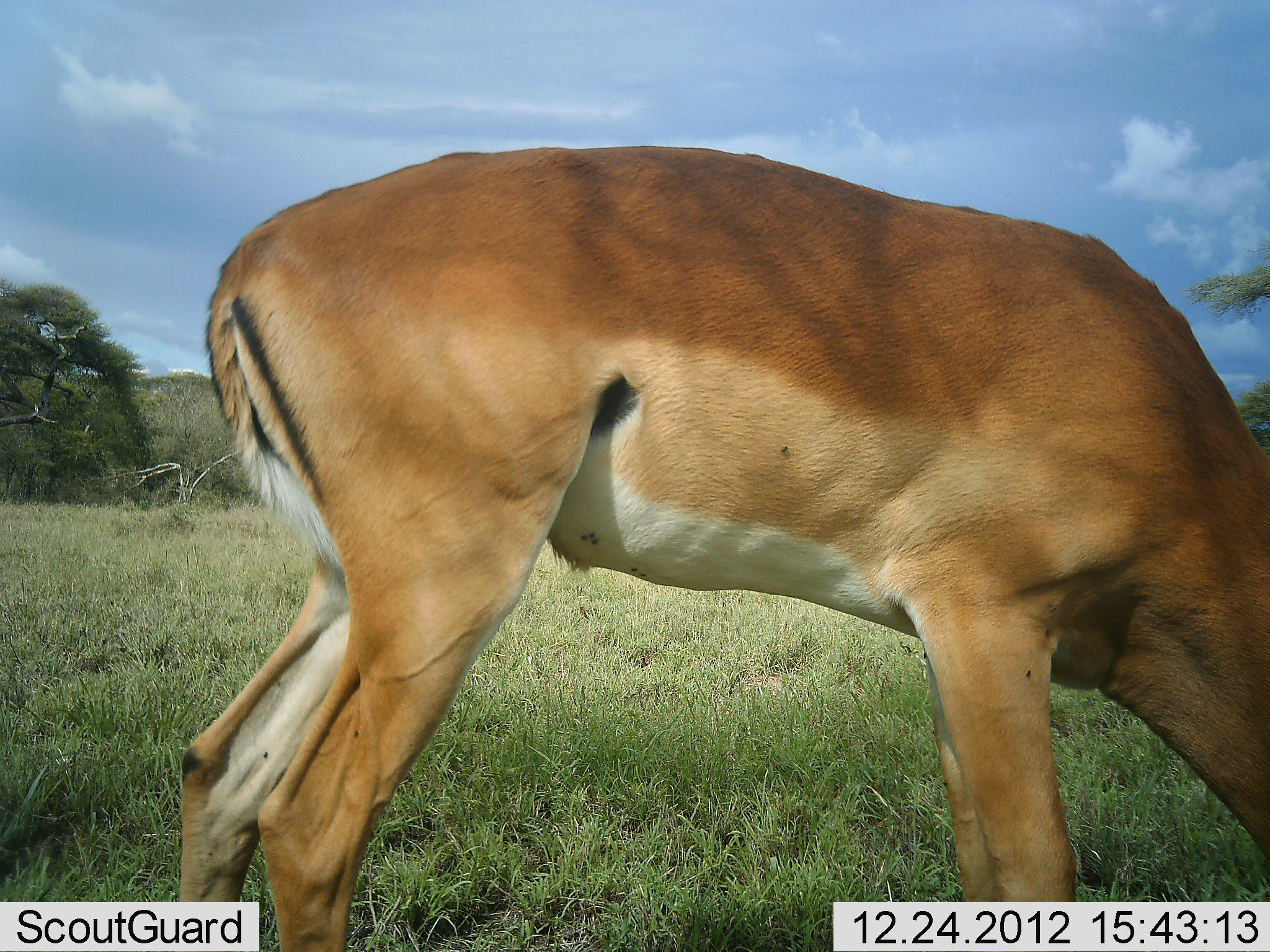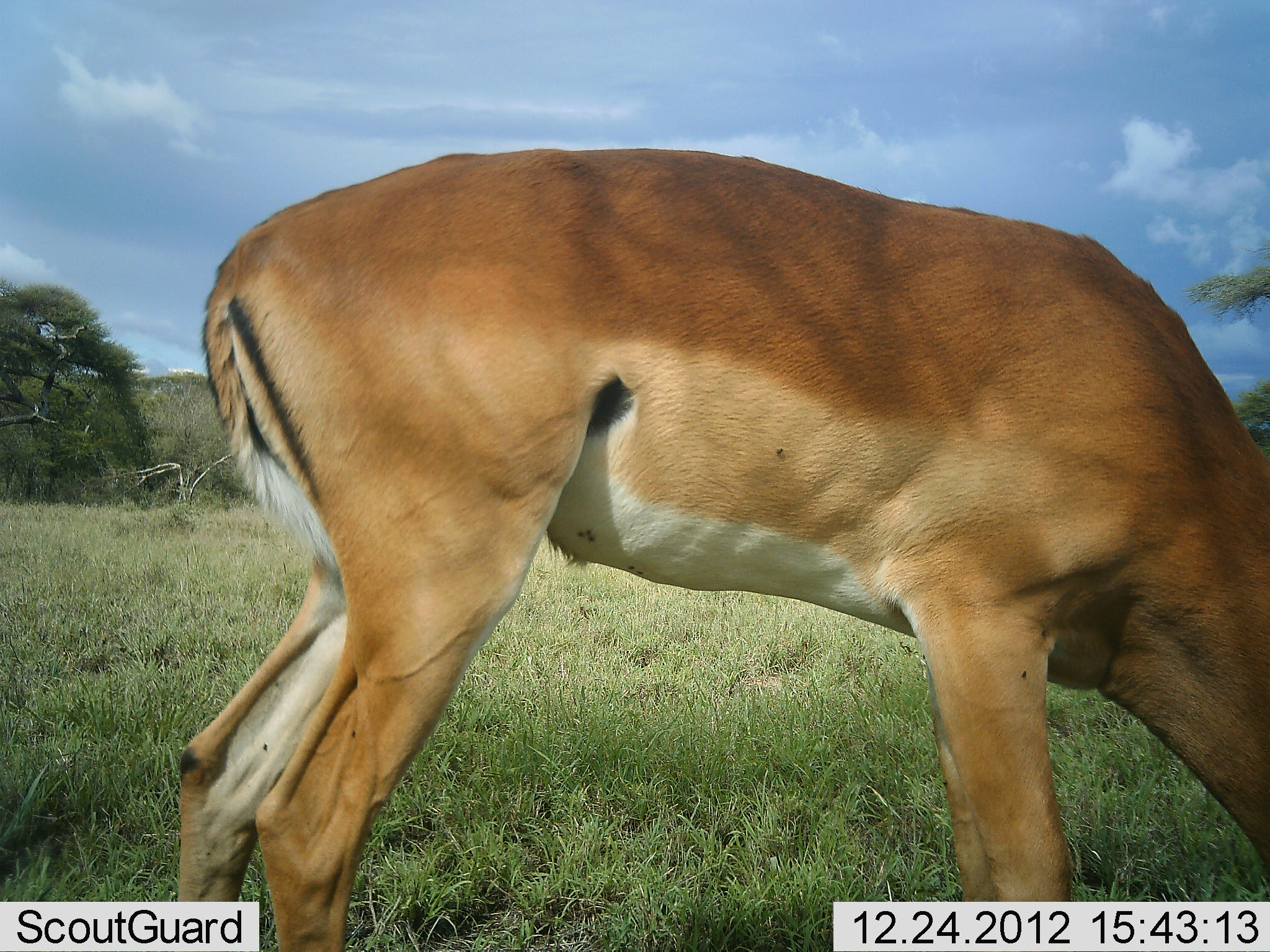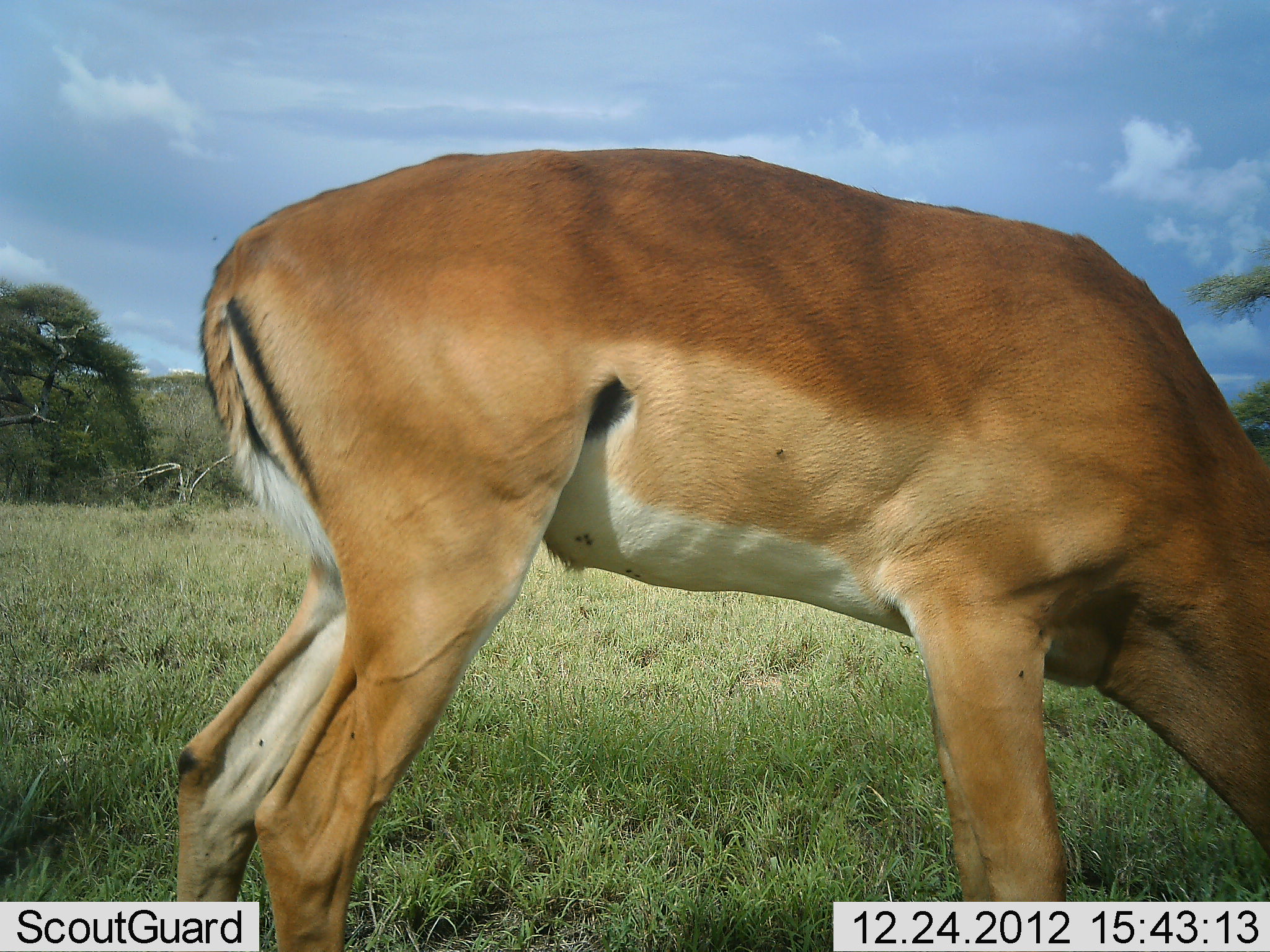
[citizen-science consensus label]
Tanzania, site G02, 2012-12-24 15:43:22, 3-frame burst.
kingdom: Animalia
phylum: Chordata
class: Mammalia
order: Artiodactyla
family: Bovidae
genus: Aepyceros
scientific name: Aepyceros melampus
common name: impala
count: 1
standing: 8%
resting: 0%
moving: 0%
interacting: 0%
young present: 0%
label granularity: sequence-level